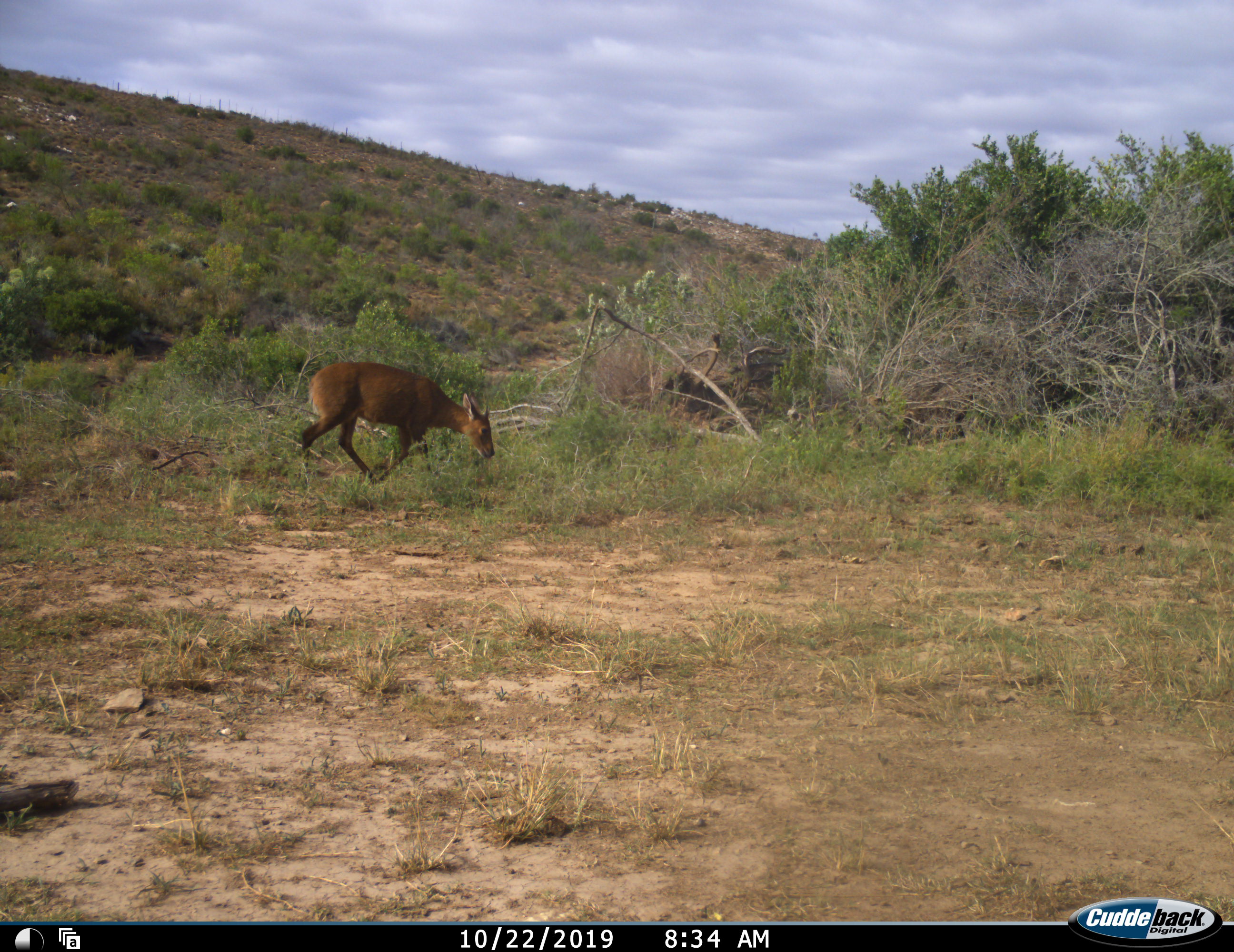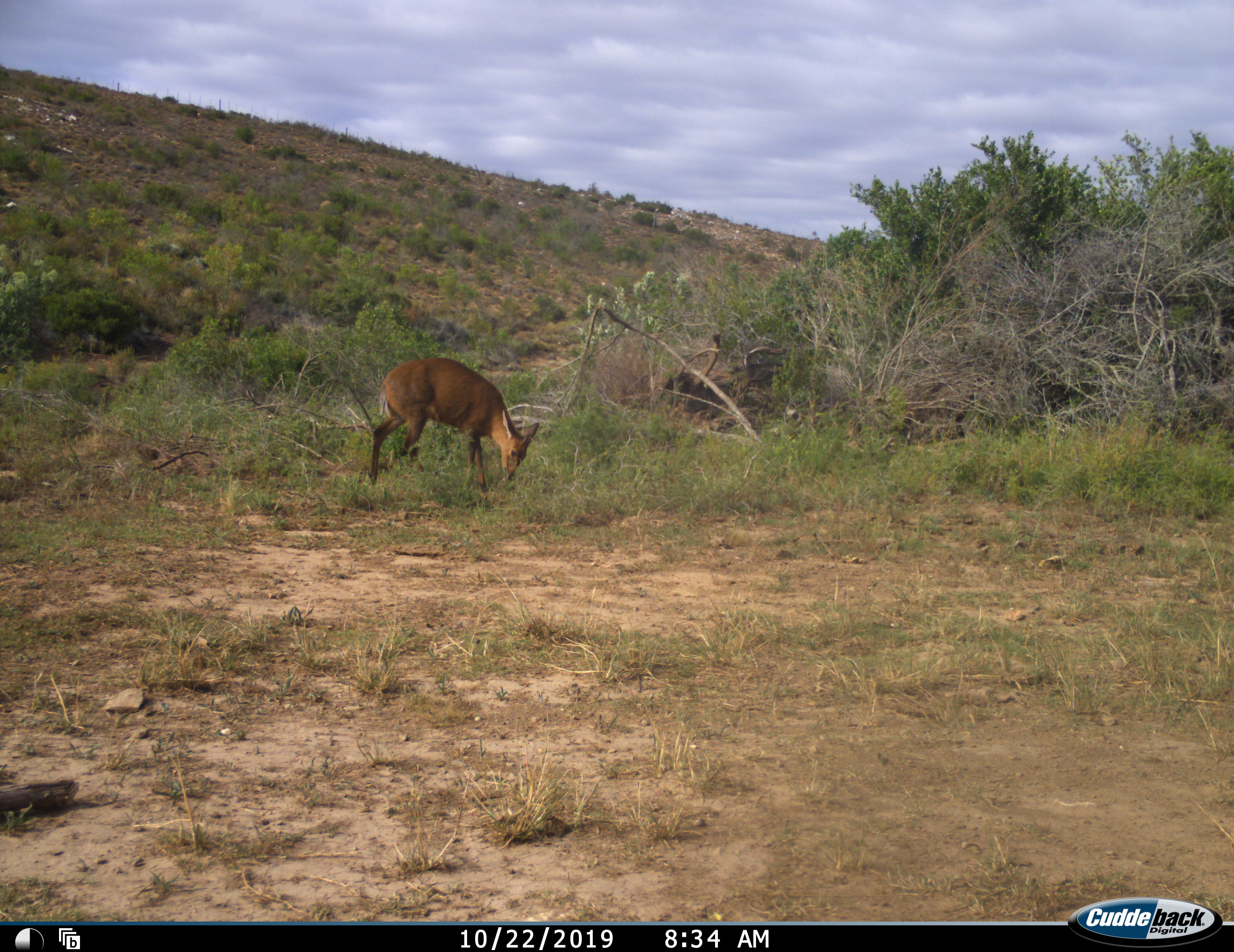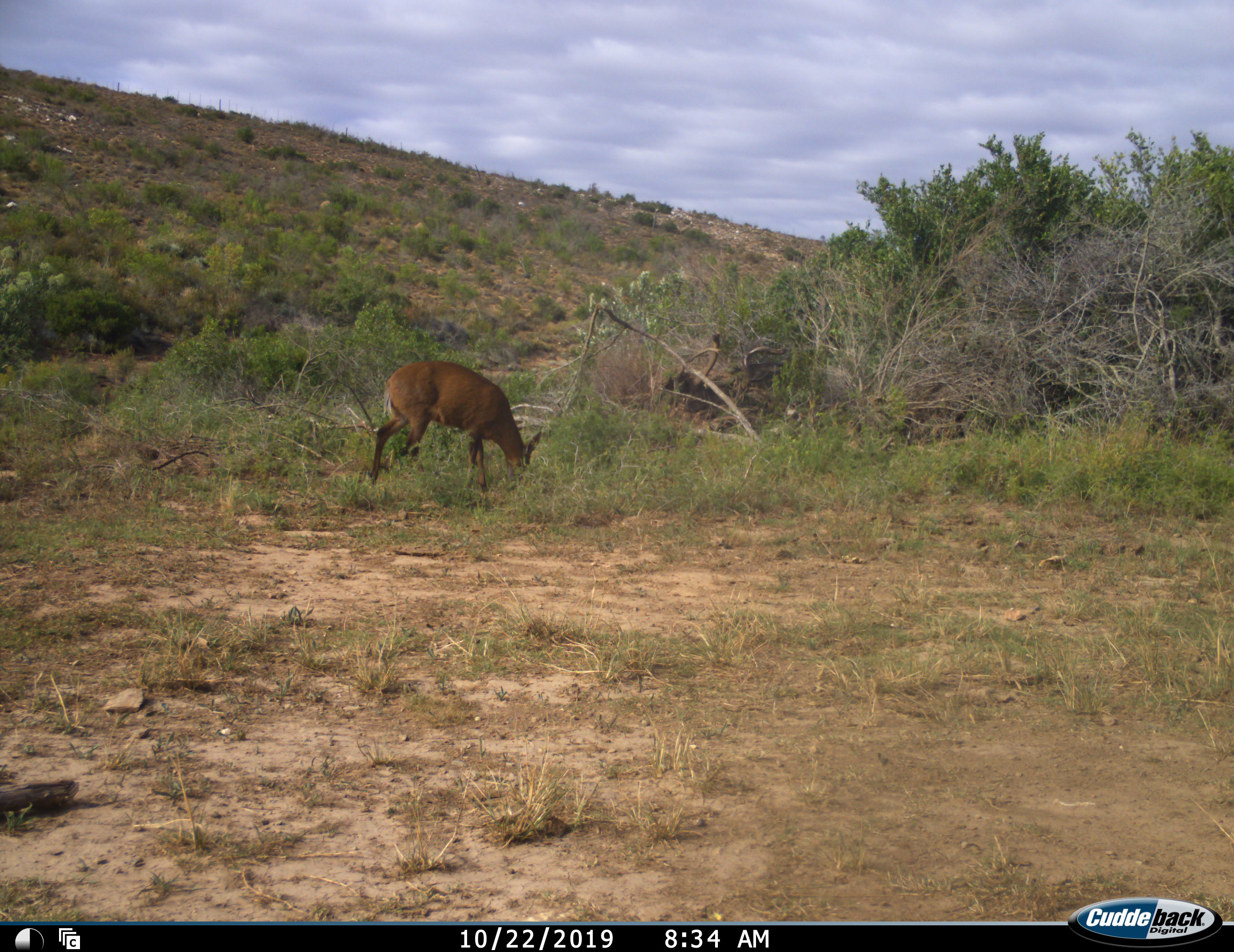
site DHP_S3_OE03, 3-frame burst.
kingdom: Animalia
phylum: Chordata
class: Mammalia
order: Artiodactyla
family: Bovidae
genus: Raphicerus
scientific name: Raphicerus campestris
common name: steenbok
Steenbok (Raphicerus campestris), count 1. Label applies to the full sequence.